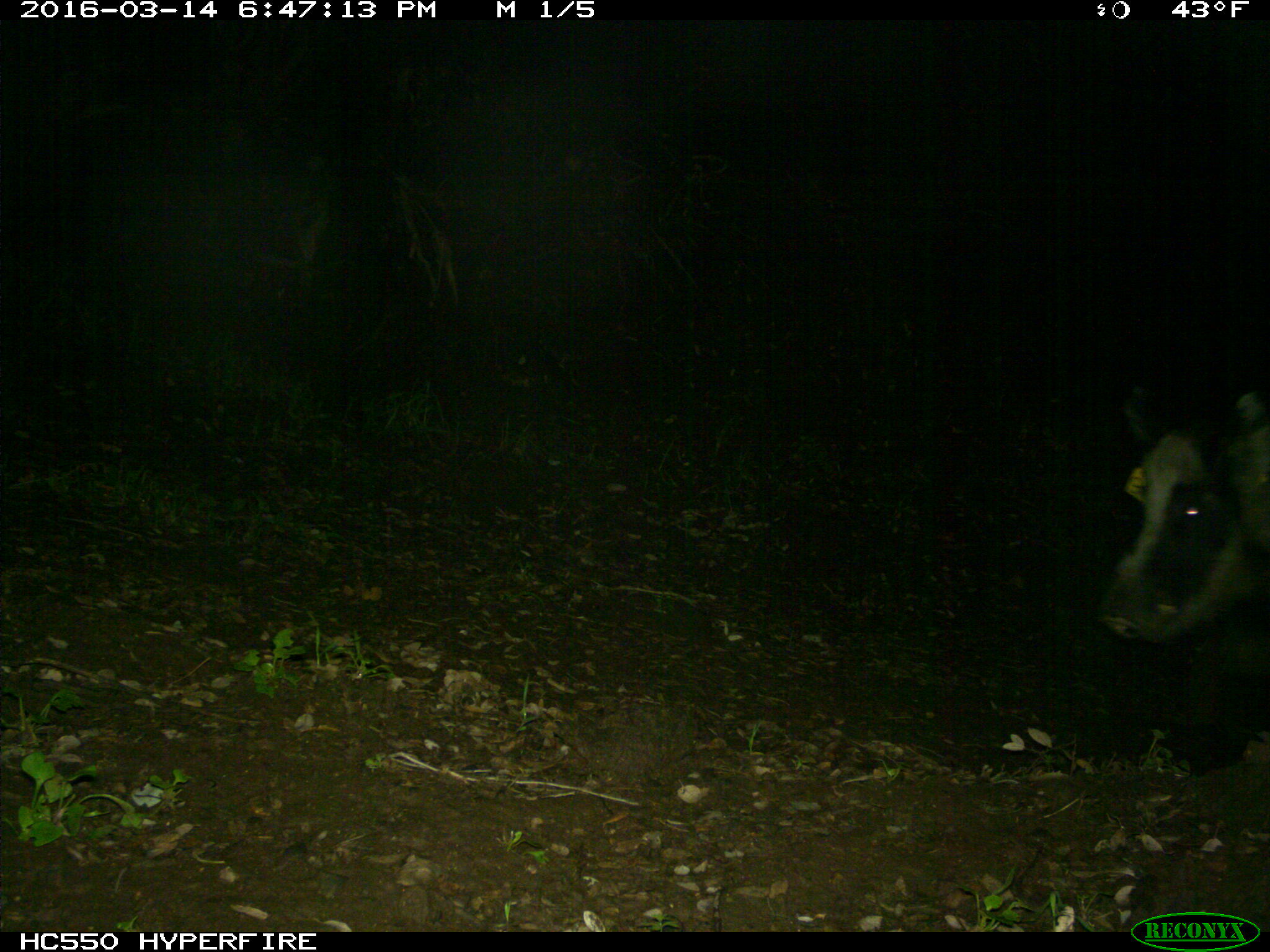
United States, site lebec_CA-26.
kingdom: Animalia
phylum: Chordata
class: Mammalia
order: Artiodactyla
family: Suidae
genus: Sus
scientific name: Sus scrofa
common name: wild boar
Sus scrofa (wild boar).